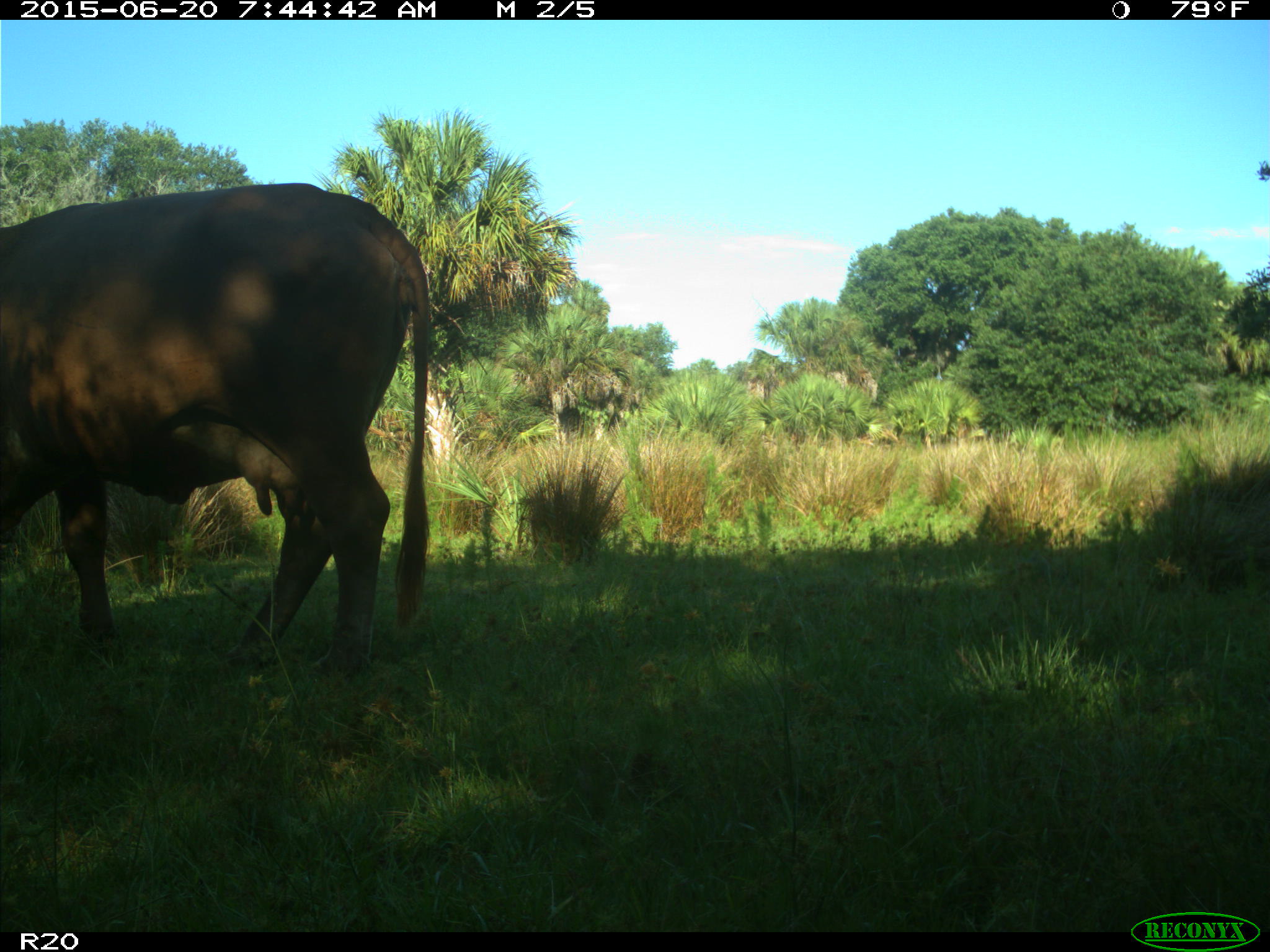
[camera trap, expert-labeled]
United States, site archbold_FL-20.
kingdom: Animalia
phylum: Chordata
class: Mammalia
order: Artiodactyla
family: Bovidae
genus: Bos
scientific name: Bos taurus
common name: domestic cow